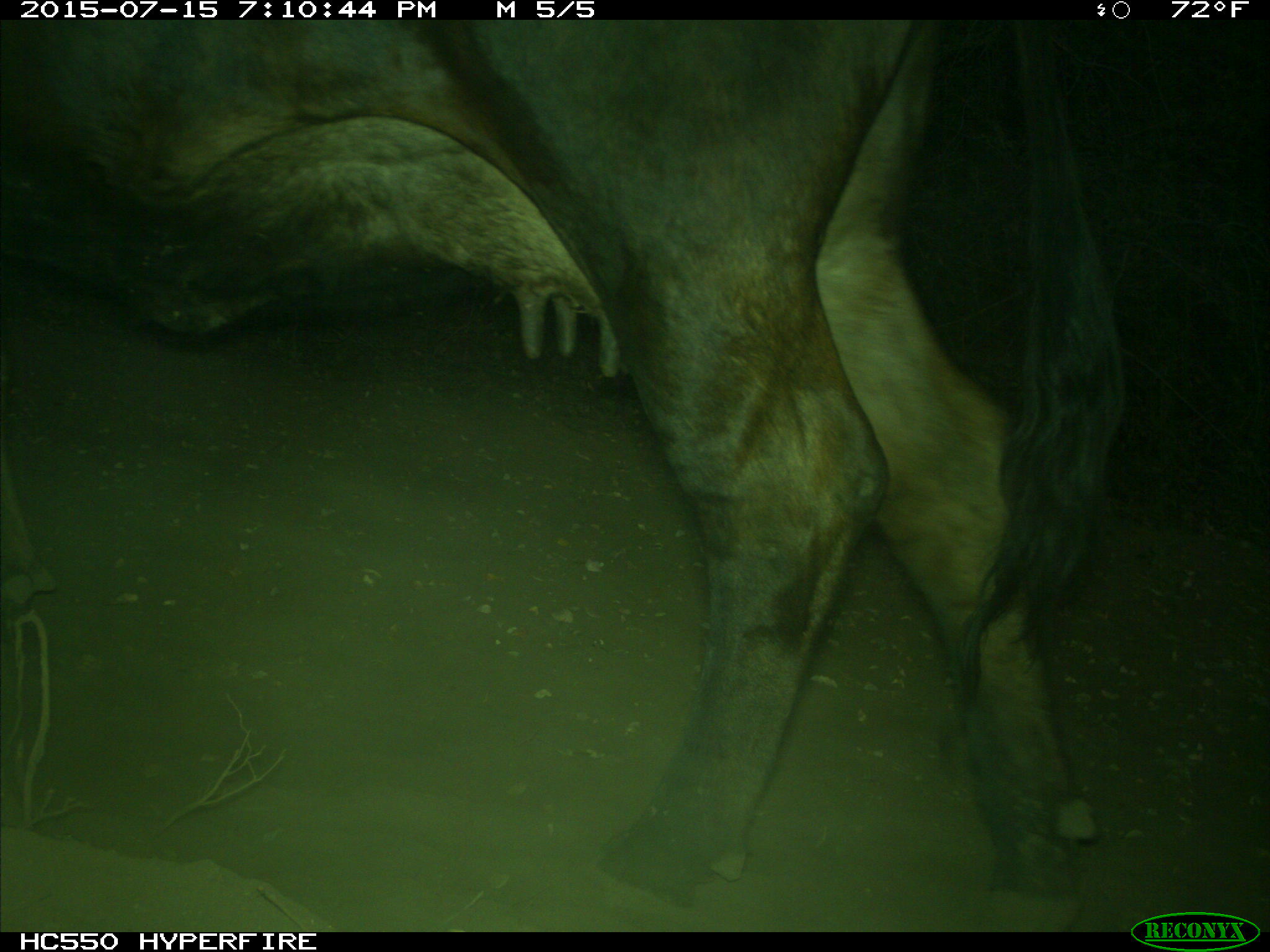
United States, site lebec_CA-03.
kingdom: Animalia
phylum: Chordata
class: Mammalia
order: Artiodactyla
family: Bovidae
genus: Bos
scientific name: Bos taurus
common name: domestic cow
Bos taurus (domestic cow).